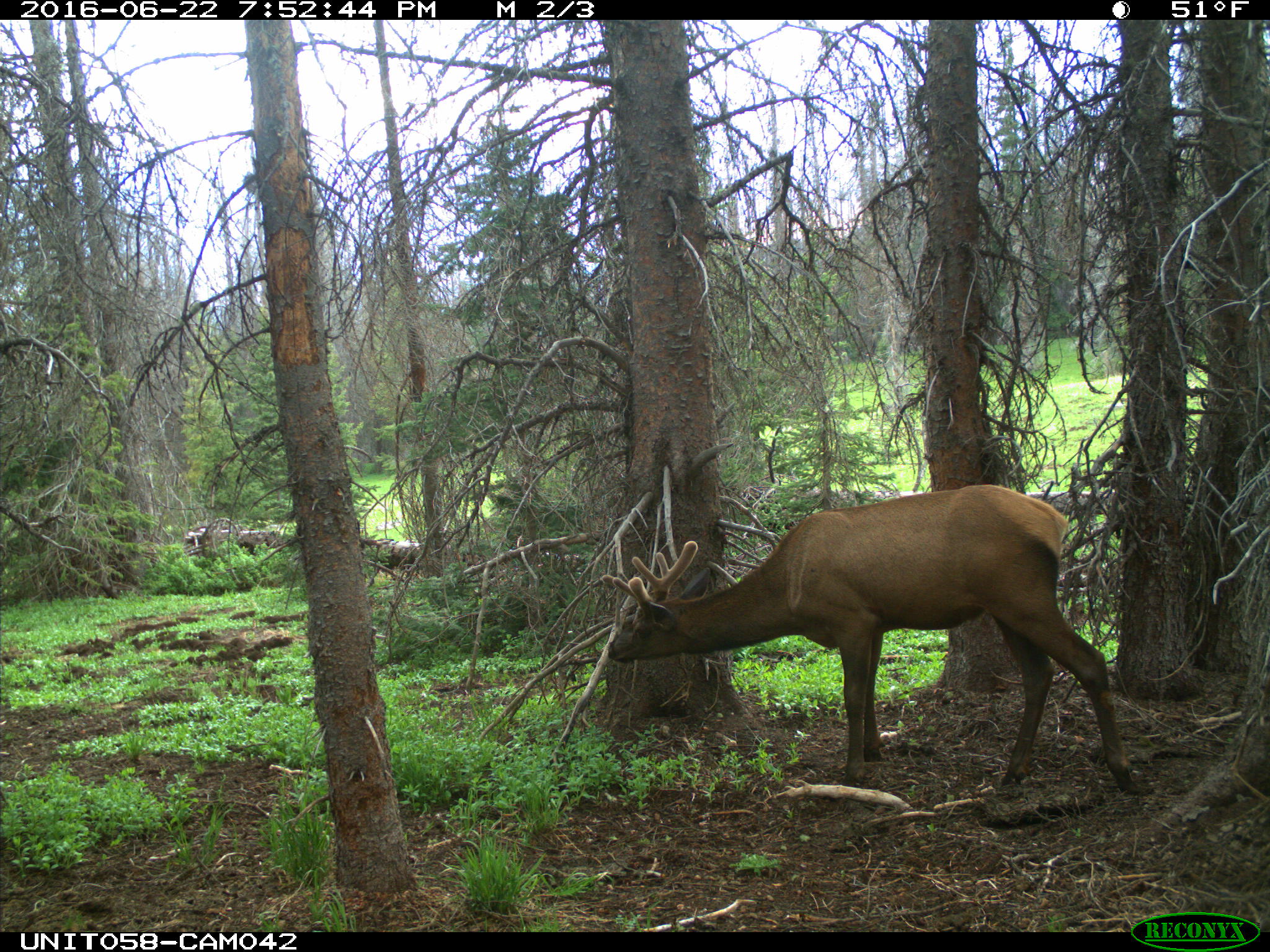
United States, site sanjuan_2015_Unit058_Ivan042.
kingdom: Animalia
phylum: Chordata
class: Mammalia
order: Artiodactyla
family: Cervidae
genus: Cervus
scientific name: Cervus elaphus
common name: red deer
Cervus elaphus (red deer).